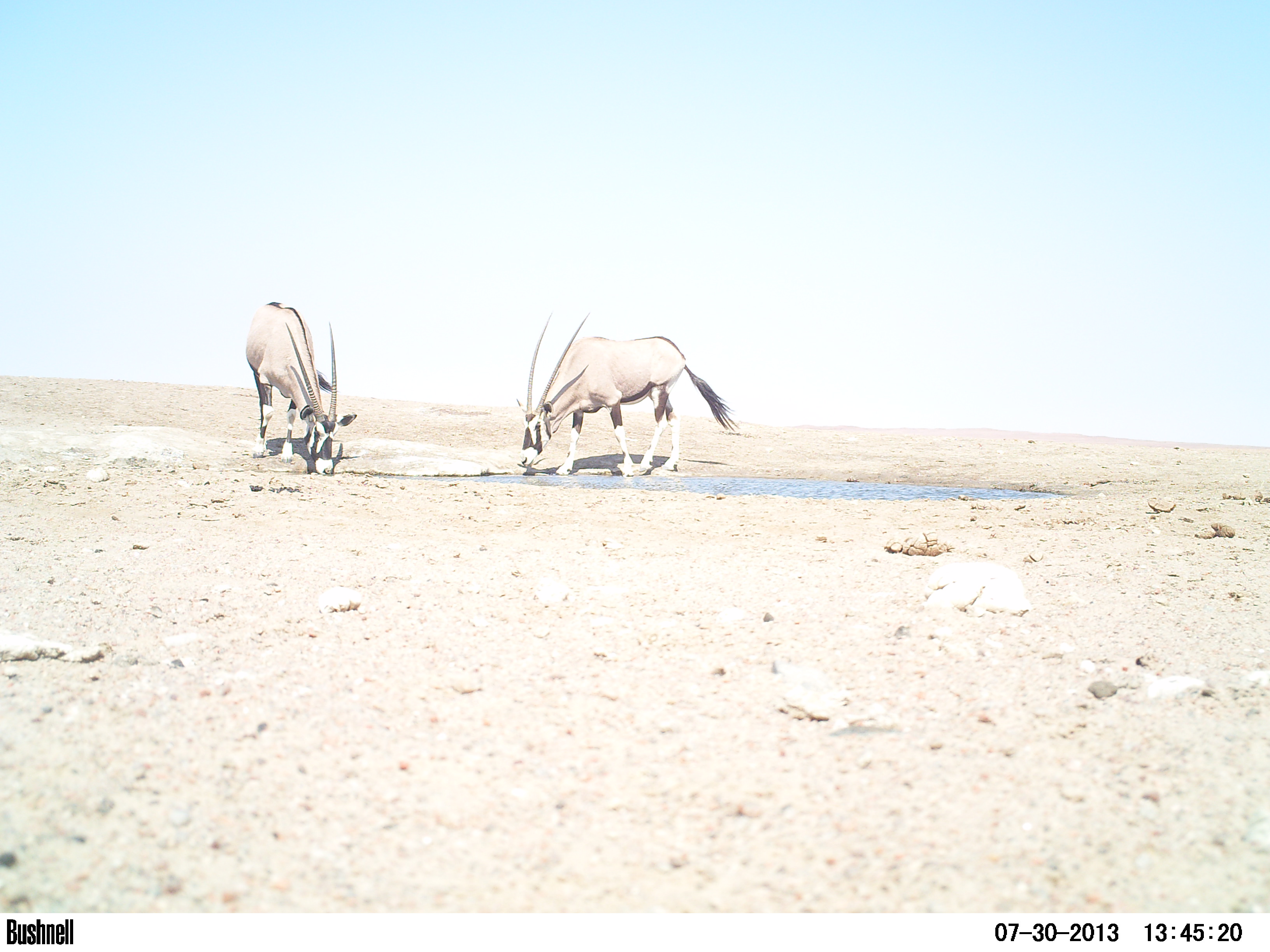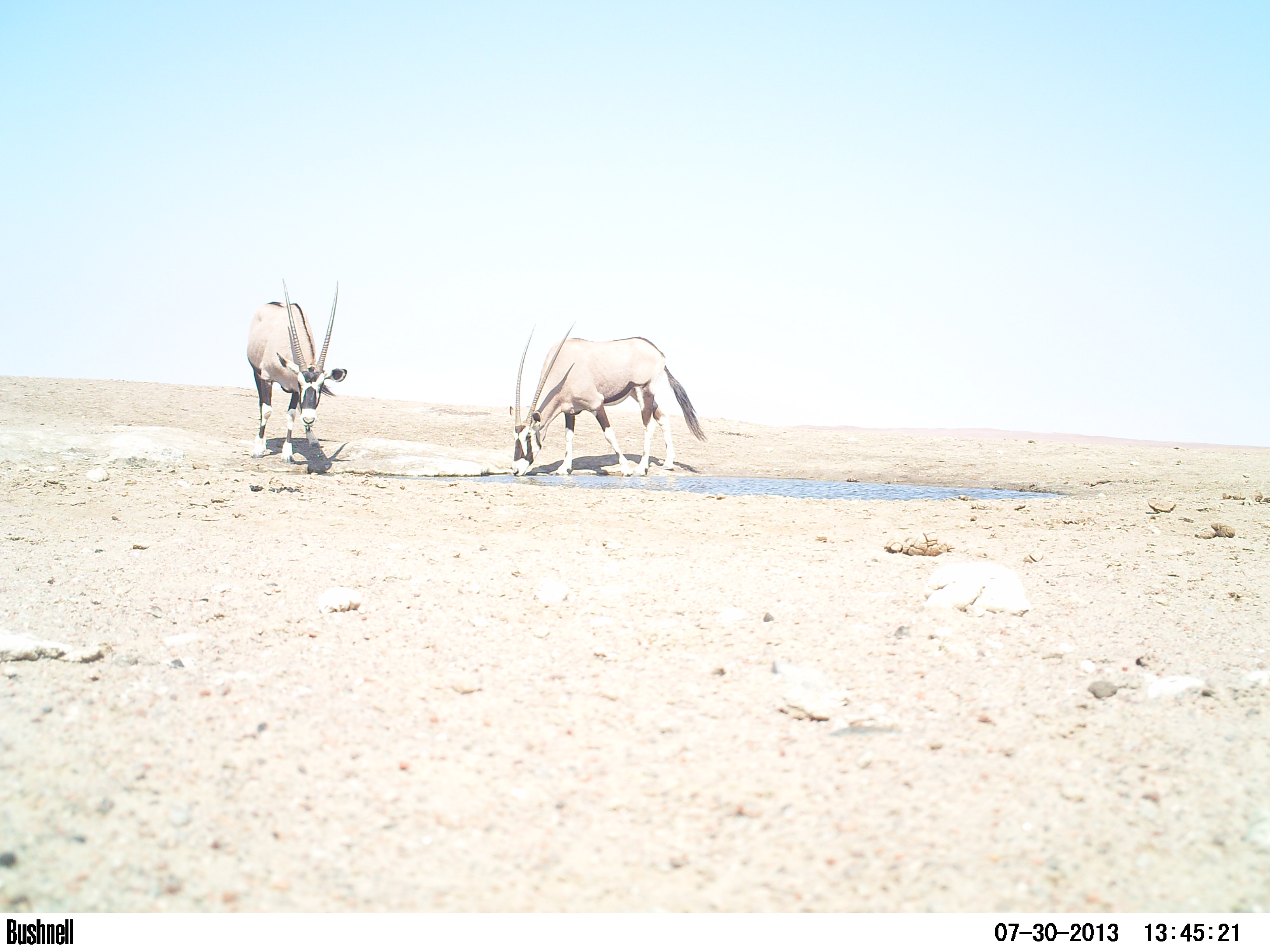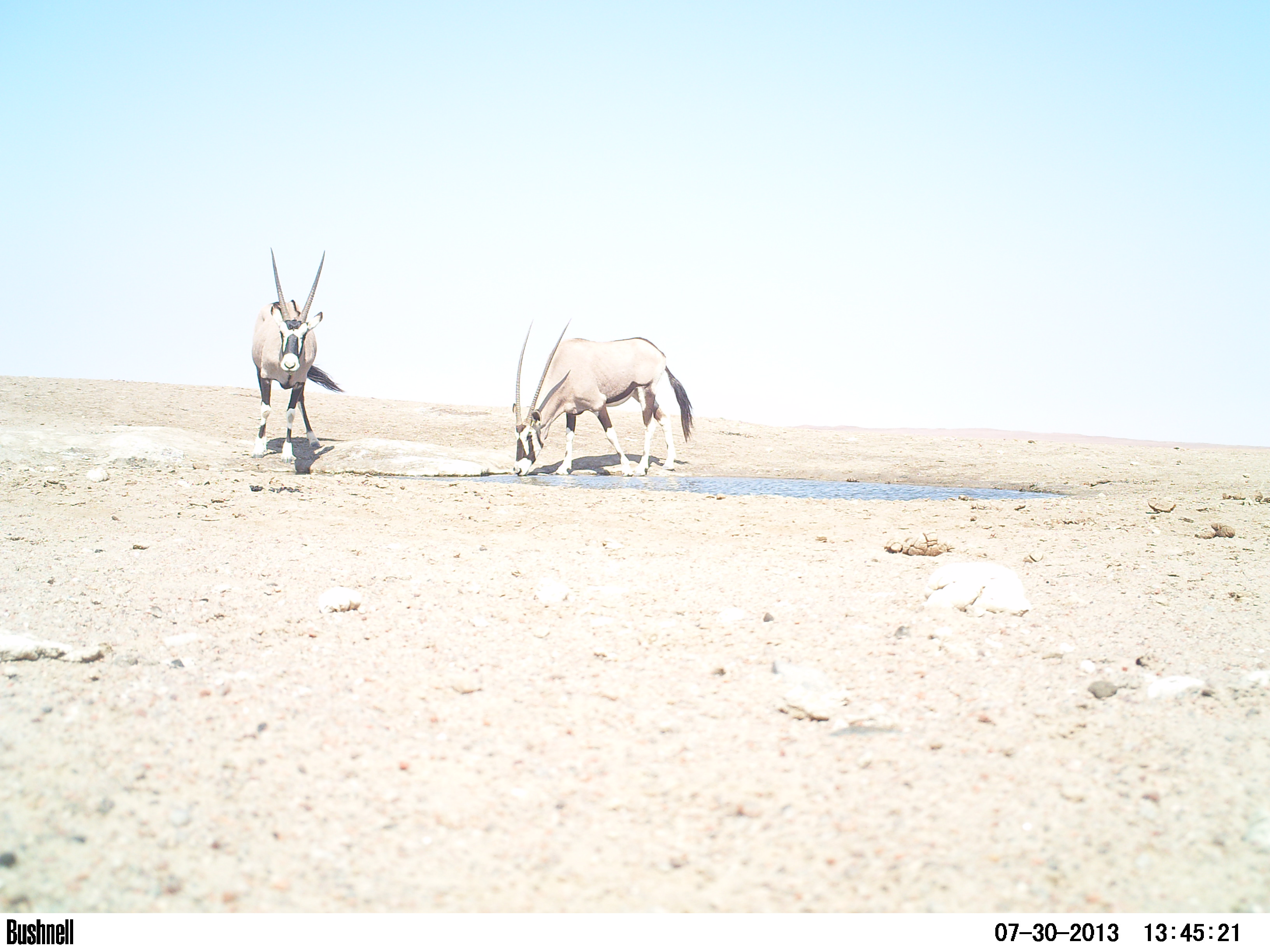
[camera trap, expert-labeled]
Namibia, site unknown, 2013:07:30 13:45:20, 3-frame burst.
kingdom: Animalia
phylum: Chordata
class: Mammalia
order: Artiodactyla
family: Bovidae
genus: Oryx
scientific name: Oryx gazella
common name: gemsbok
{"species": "Oryx gazella (gemsbok)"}